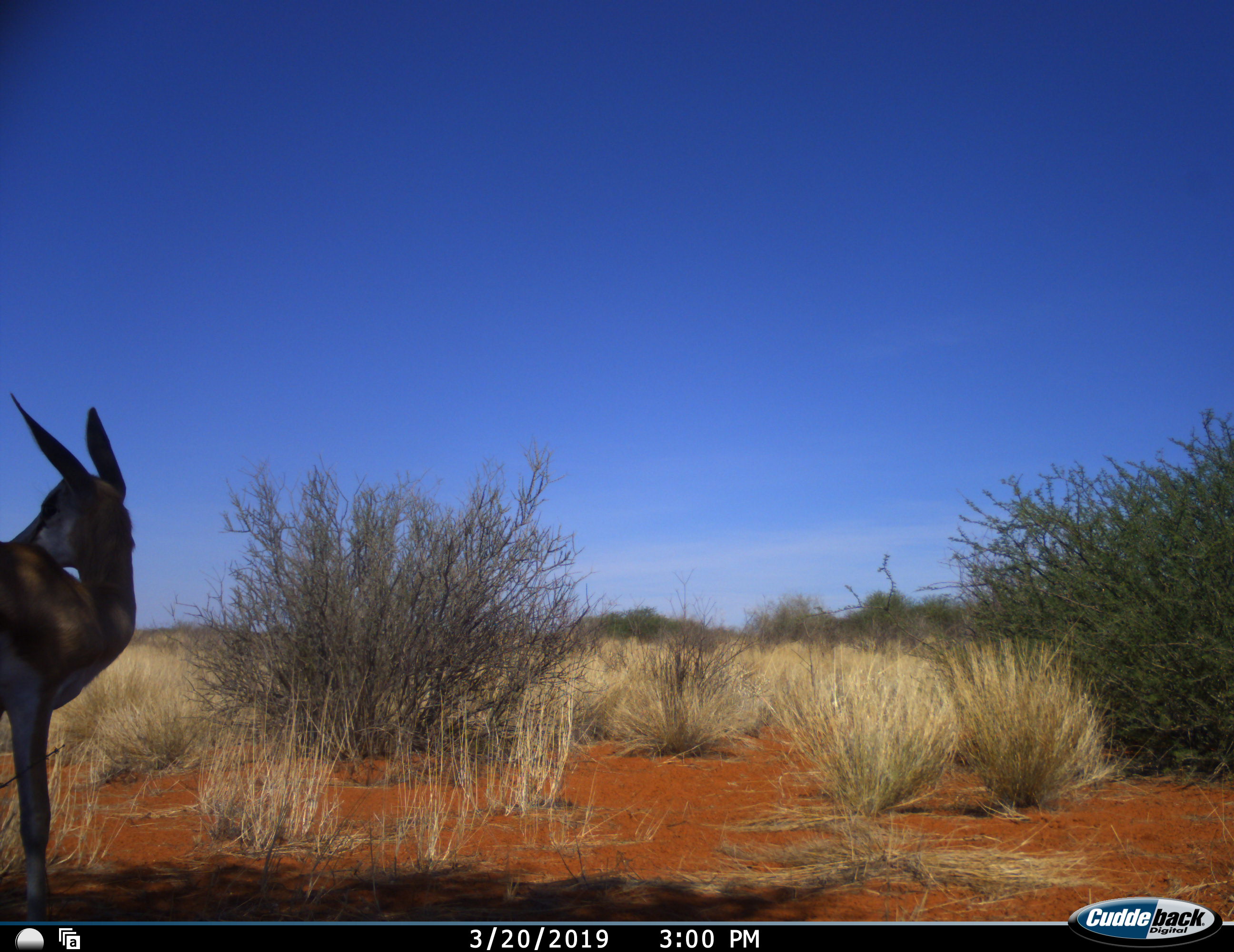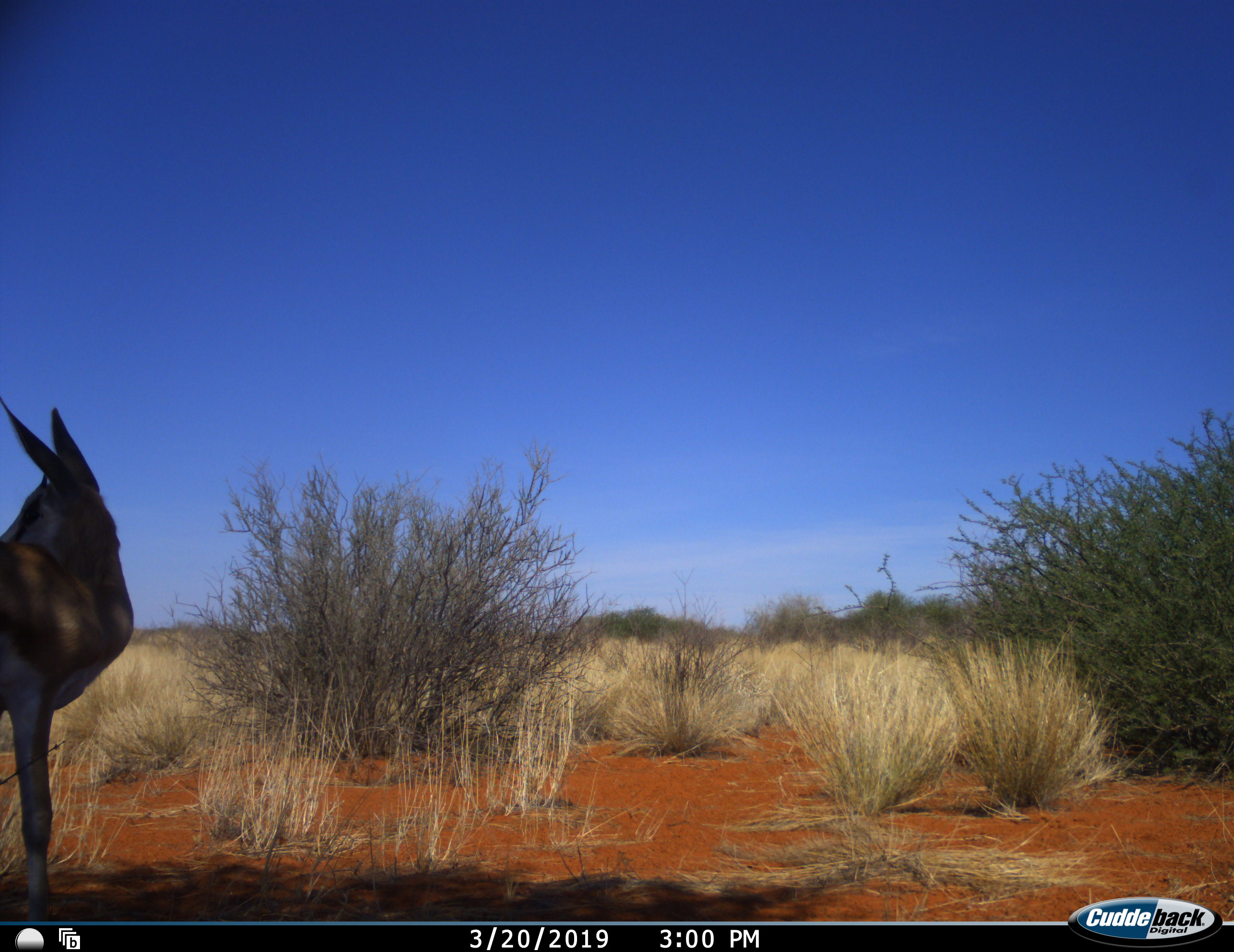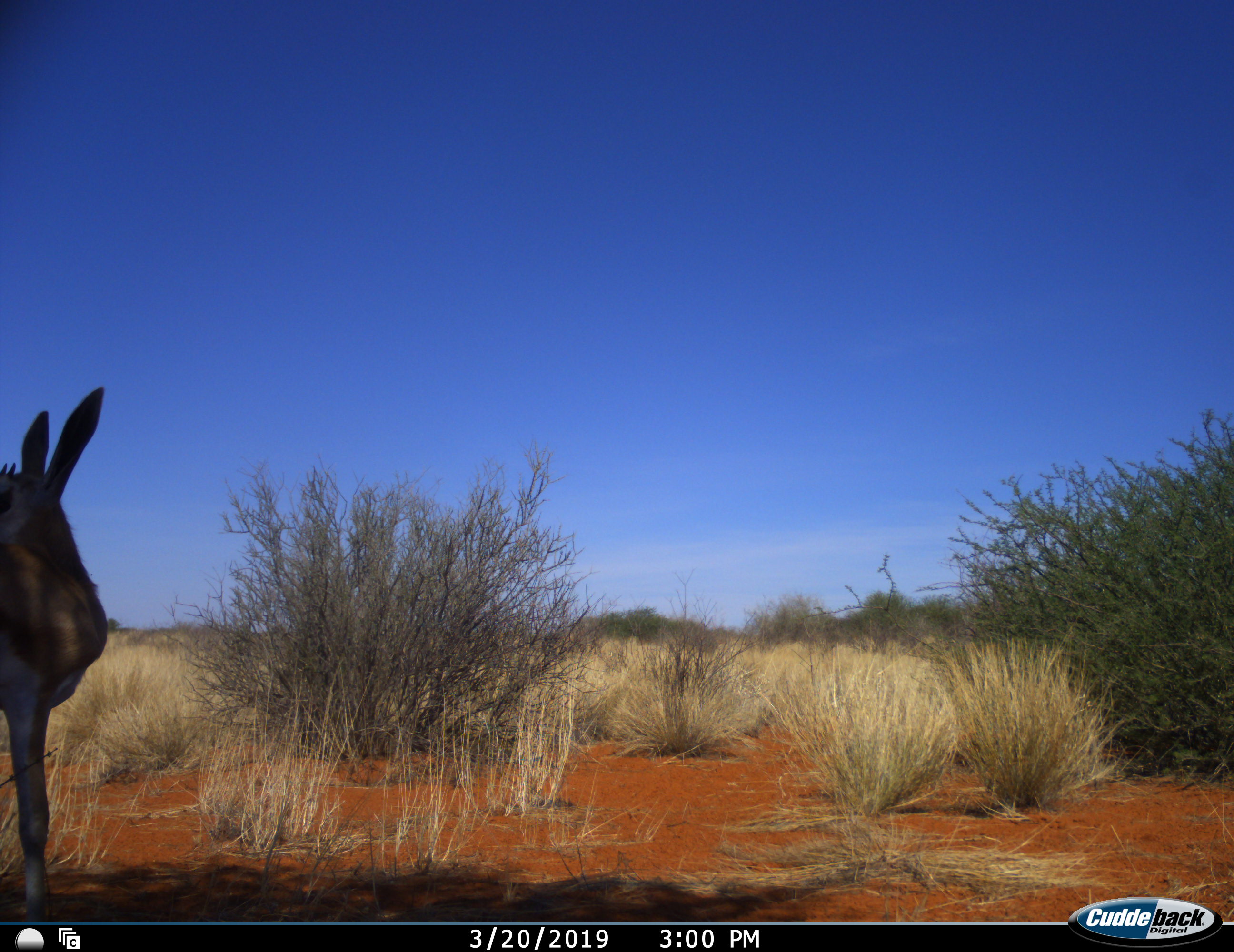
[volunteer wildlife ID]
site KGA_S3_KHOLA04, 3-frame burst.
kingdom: Animalia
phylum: Chordata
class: Mammalia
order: Artiodactyla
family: Bovidae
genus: Antidorcas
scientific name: Antidorcas marsupialis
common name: springbok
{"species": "springbok (Antidorcas marsupialis)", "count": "1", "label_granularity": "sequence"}